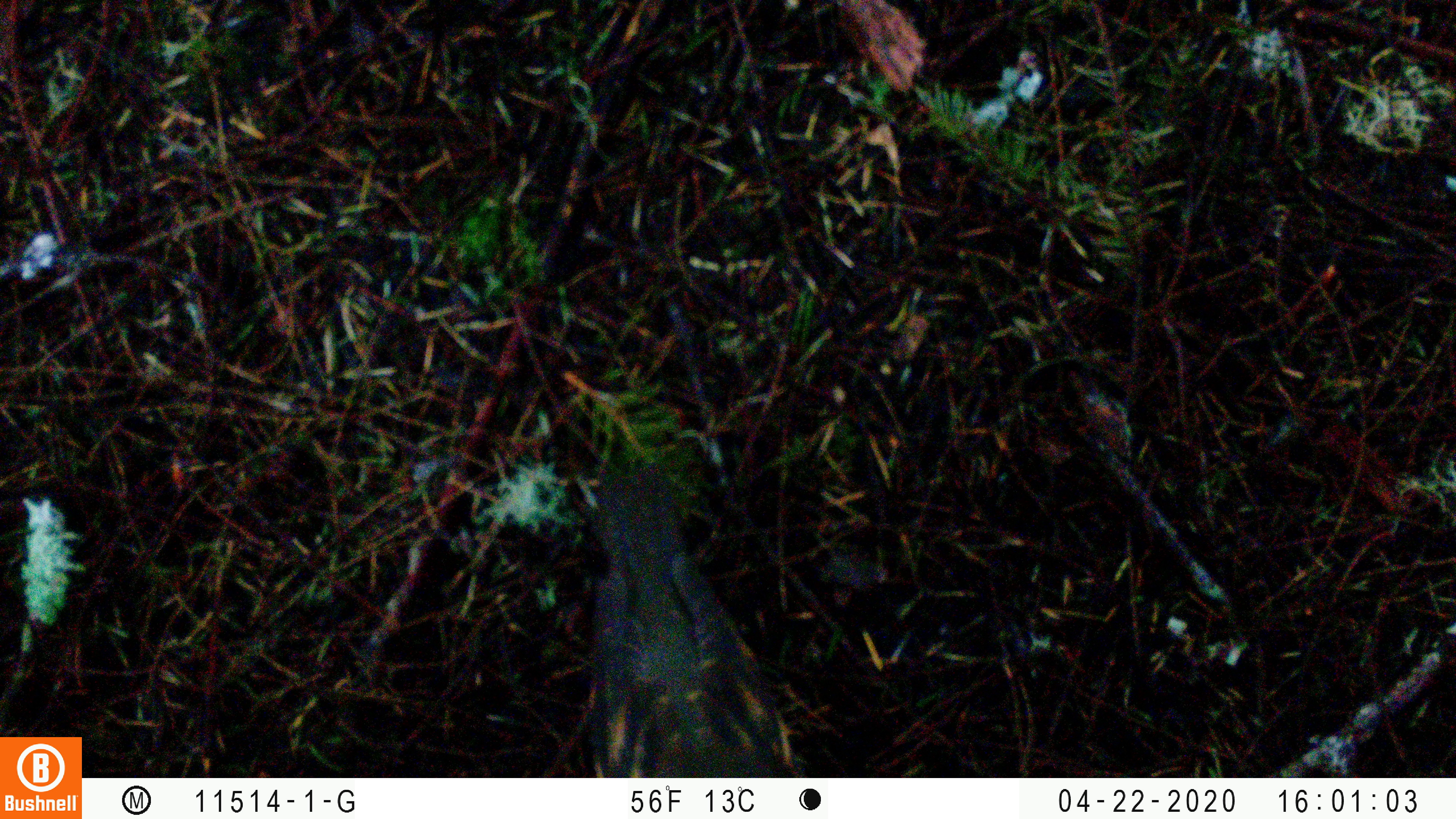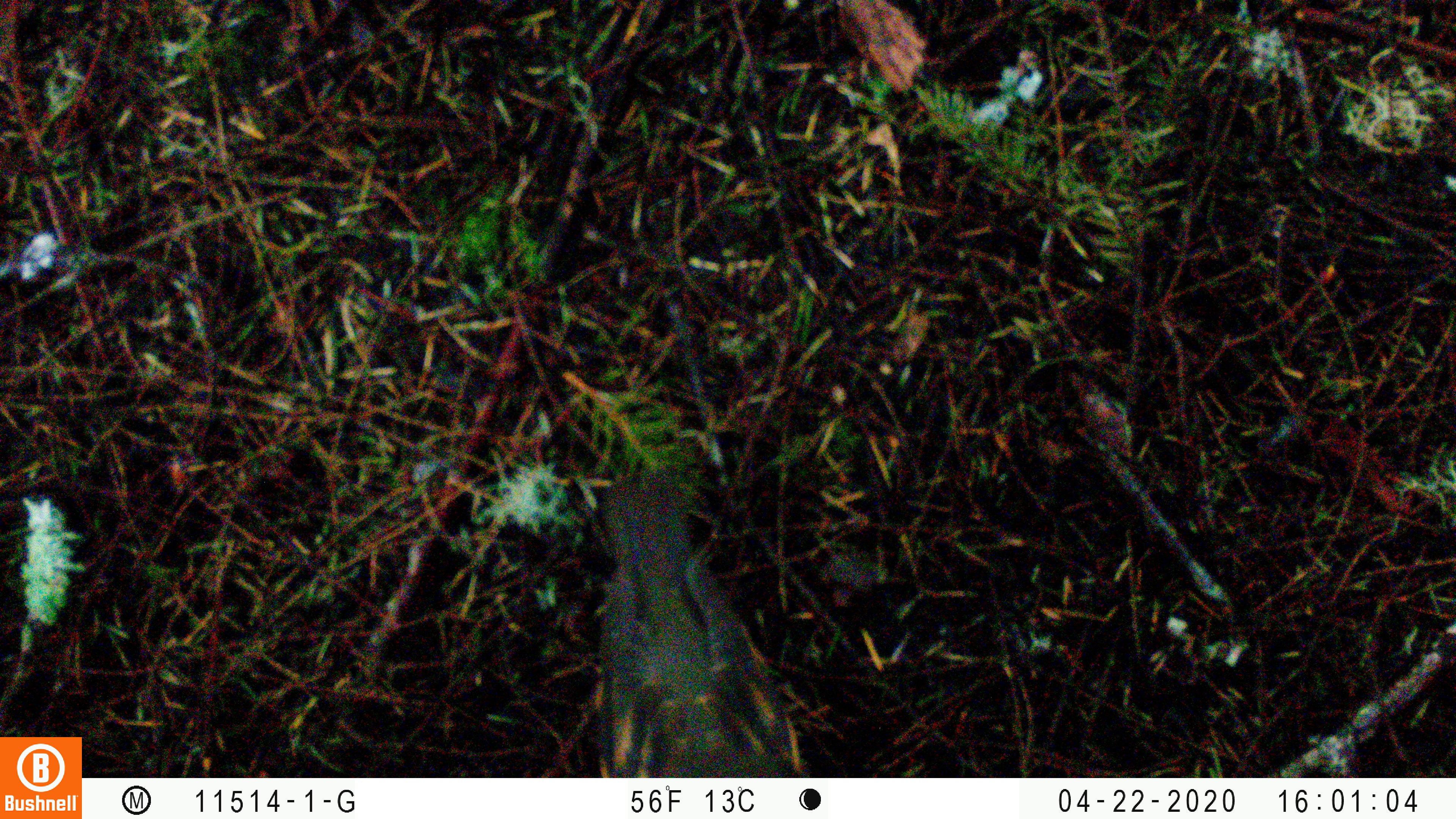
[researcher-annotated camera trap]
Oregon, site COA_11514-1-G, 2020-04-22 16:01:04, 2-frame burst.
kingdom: Animalia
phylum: Chordata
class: Aves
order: Passeriformes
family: Turdidae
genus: Ixoreus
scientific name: Ixoreus naevius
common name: varied thrush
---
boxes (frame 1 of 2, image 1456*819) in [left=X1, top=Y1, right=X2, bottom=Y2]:
varied thrush: [left=586, top=466, right=794, bottom=770]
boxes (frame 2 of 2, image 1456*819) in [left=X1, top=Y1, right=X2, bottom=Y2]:
varied thrush: [left=595, top=466, right=806, bottom=769]